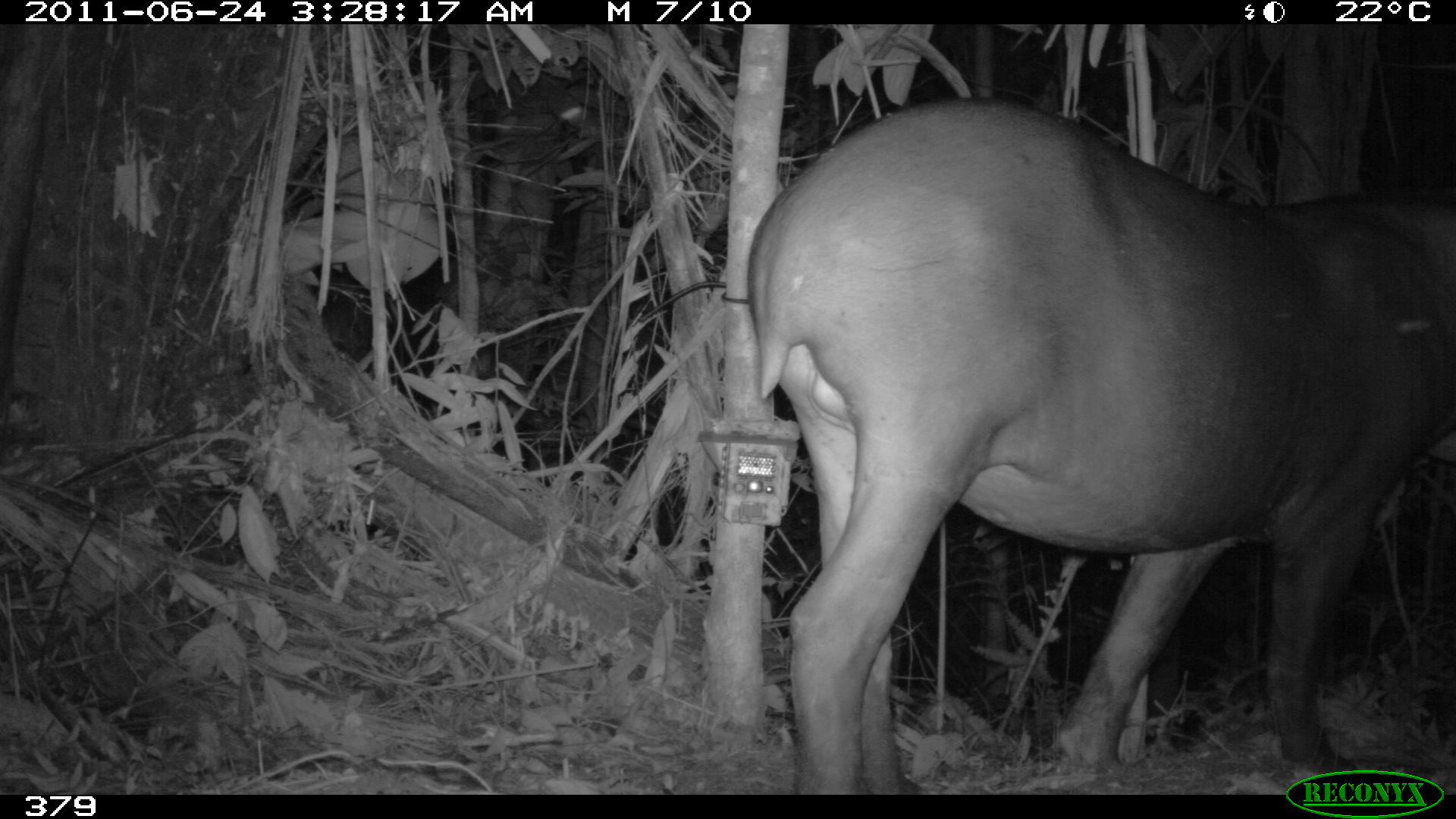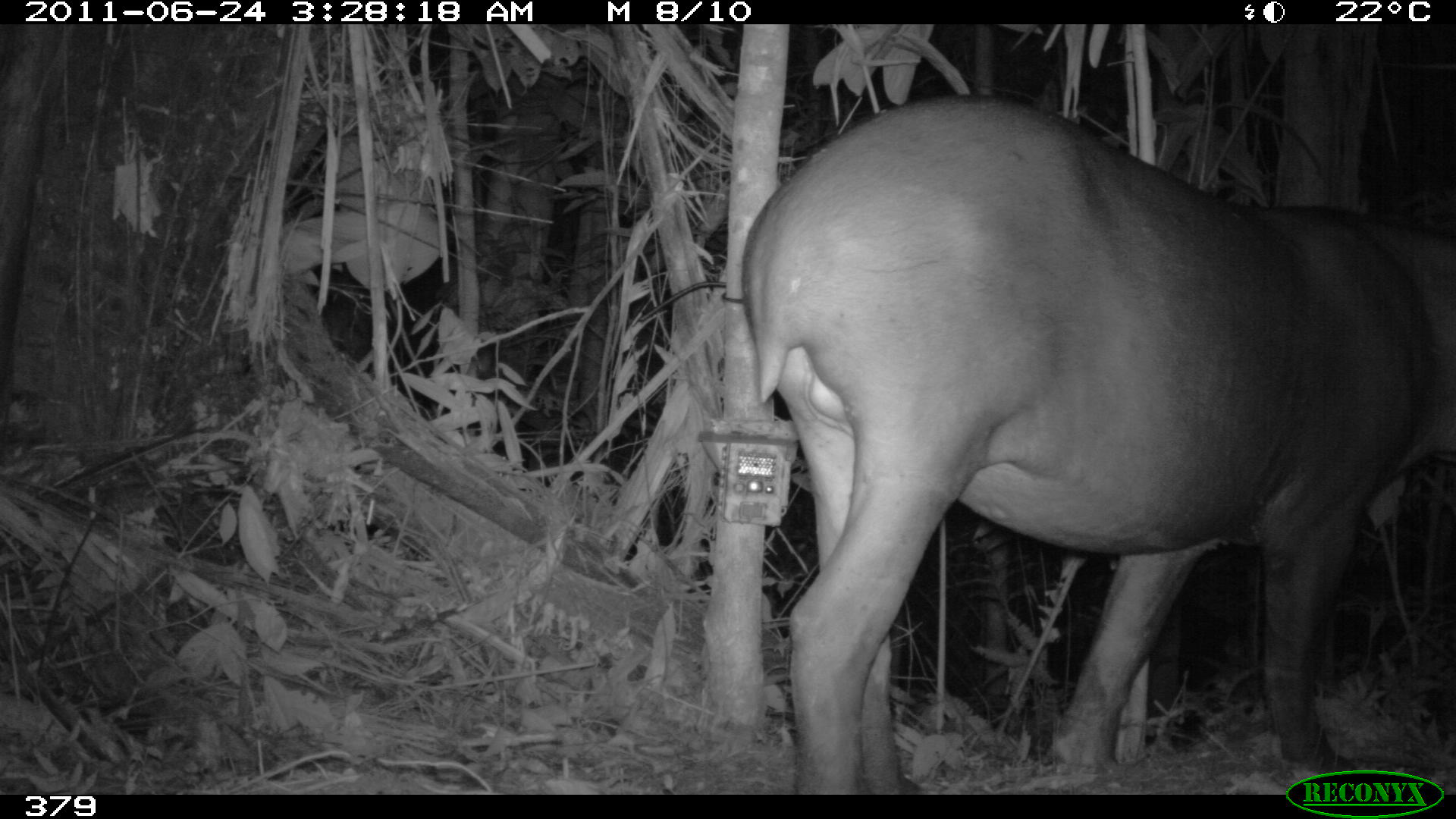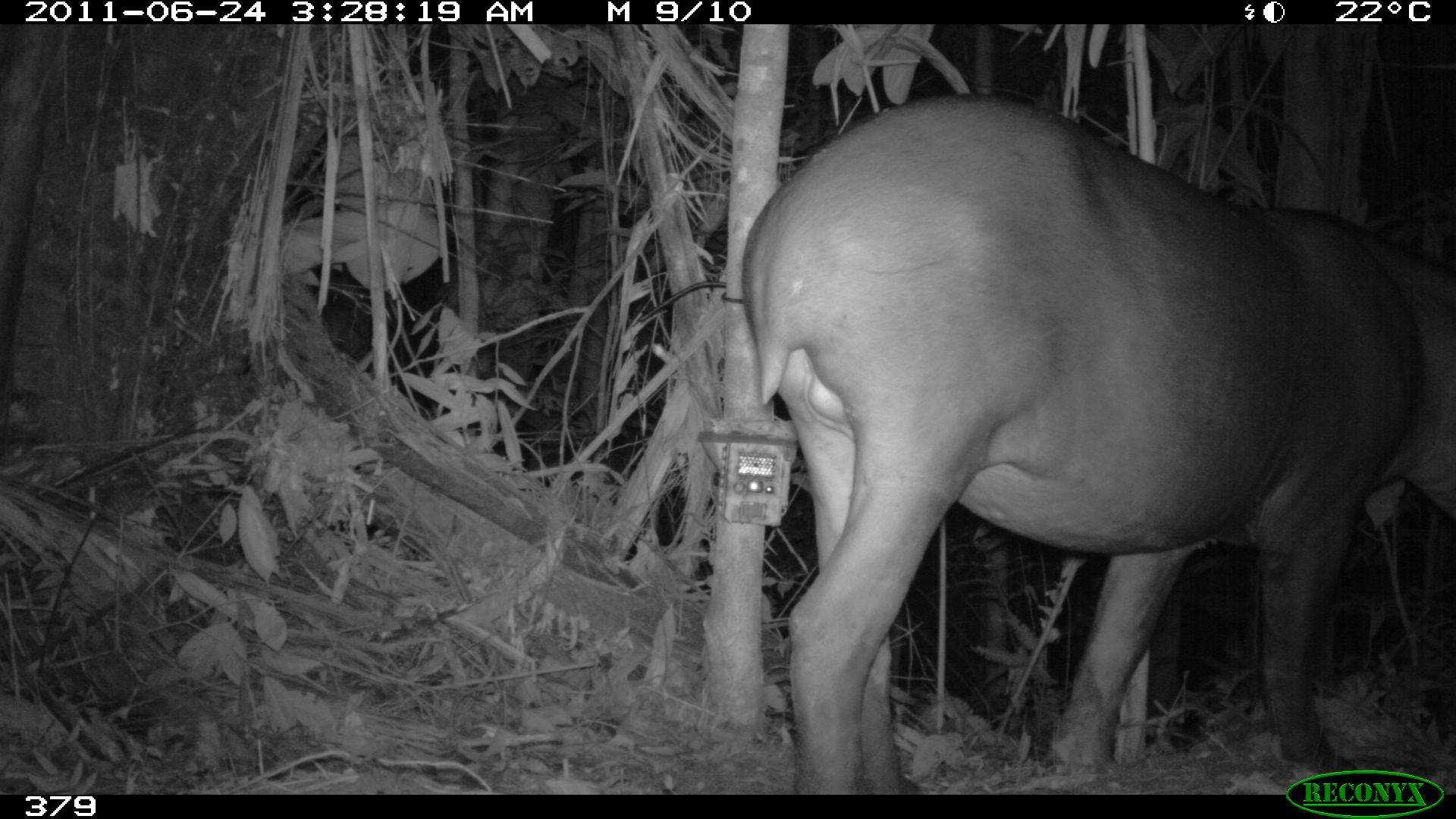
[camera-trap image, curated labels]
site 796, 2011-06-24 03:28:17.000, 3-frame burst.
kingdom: Animalia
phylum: Chordata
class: Mammalia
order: Perissodactyla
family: Tapiridae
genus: Tapirus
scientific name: Tapirus terrestris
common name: south american tapir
Tapirus terrestris (south american tapir).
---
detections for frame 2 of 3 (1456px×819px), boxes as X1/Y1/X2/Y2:
tapirus terrestris: 740/88/1456/790